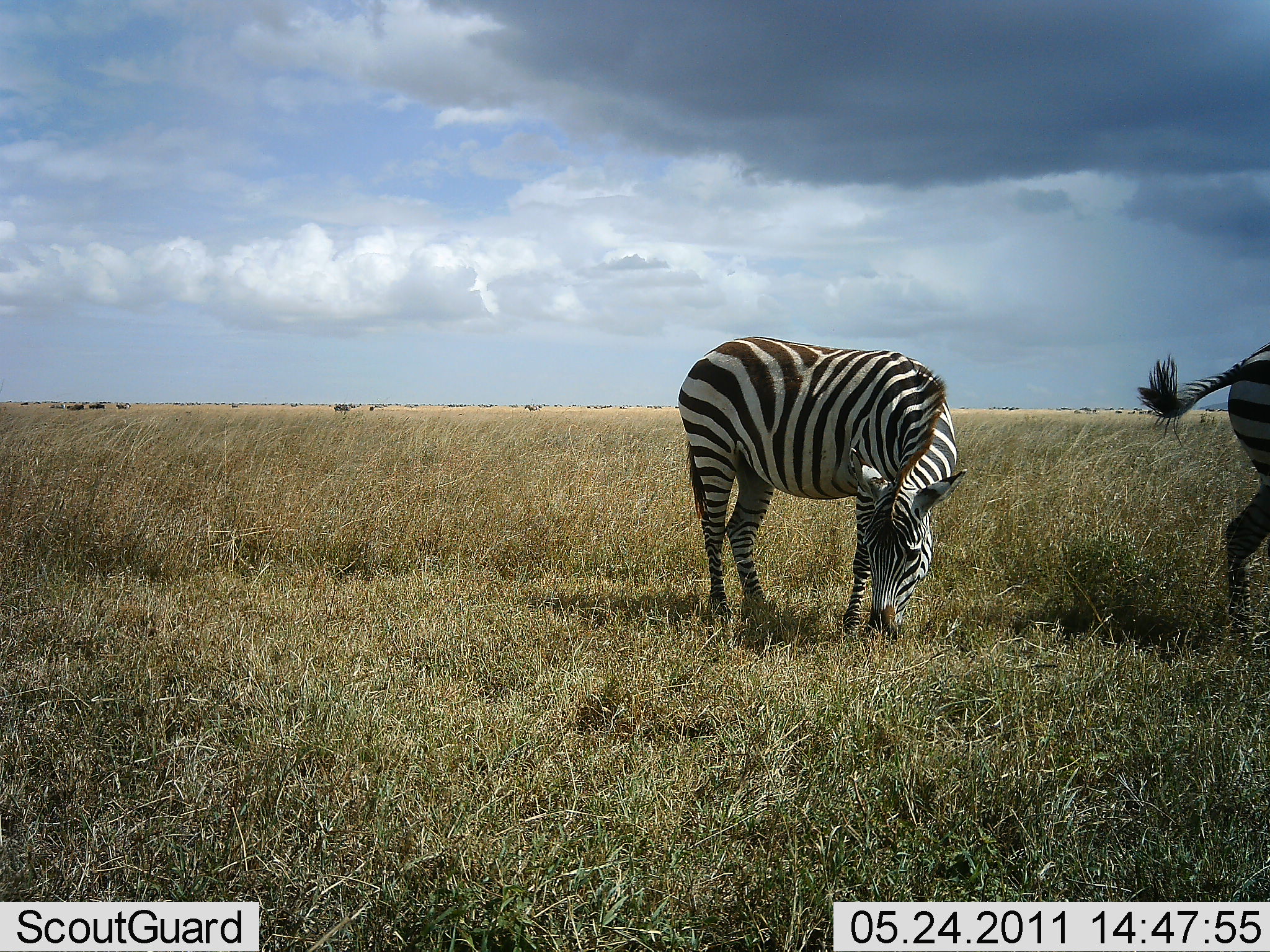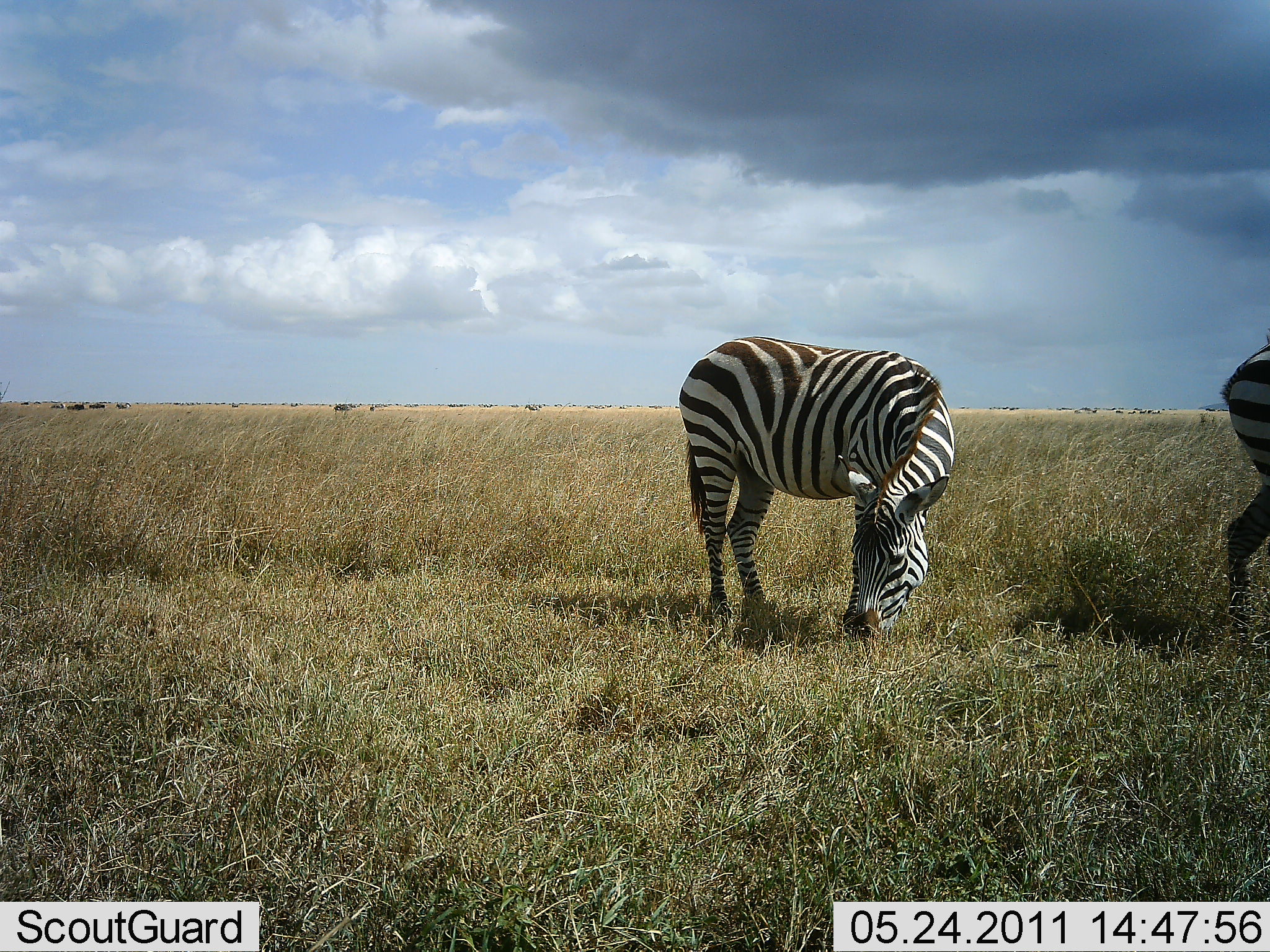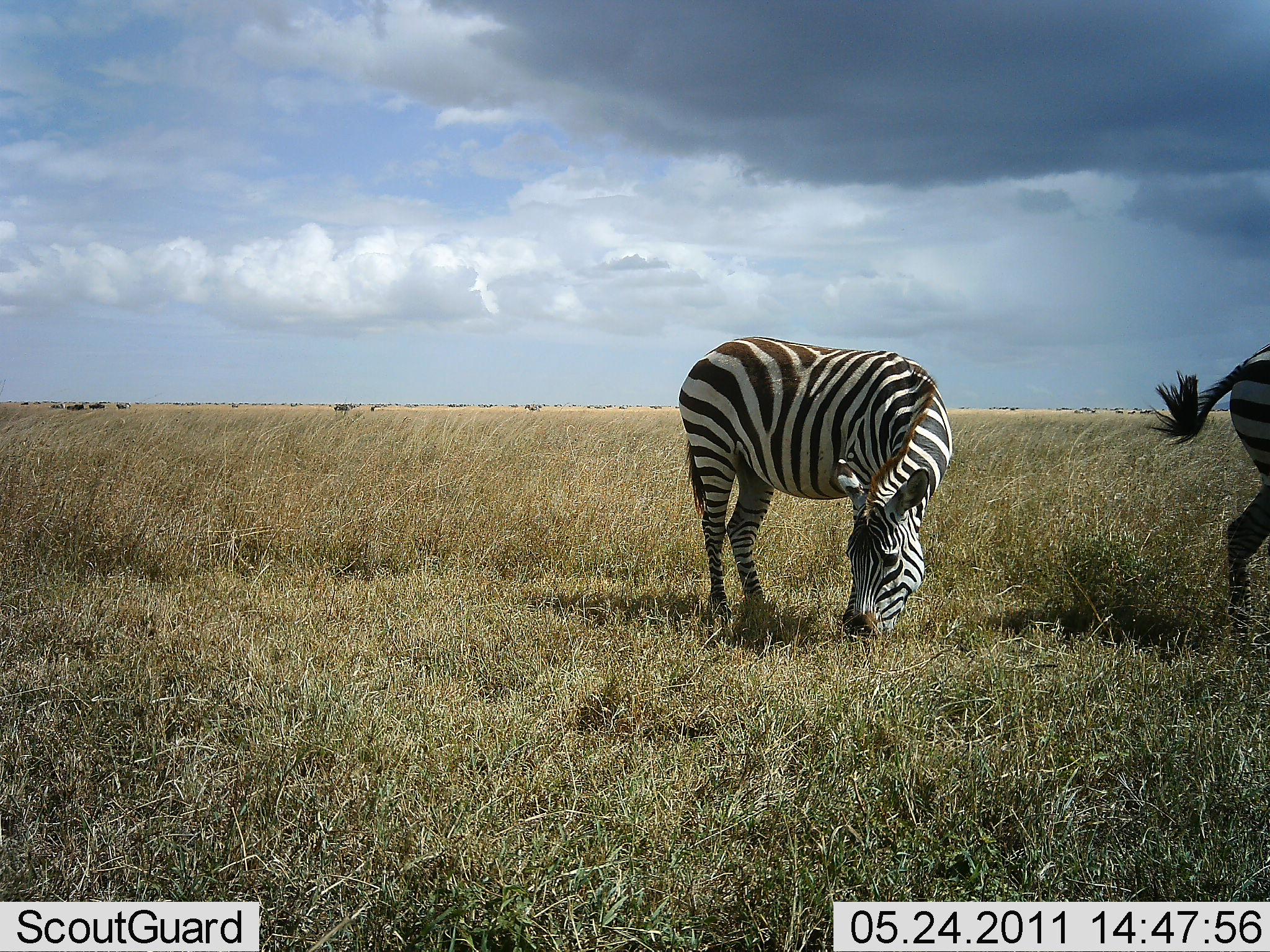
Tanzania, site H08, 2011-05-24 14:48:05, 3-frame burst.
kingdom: Animalia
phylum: Chordata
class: Mammalia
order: Perissodactyla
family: Equidae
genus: Equus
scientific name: Equus quagga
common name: plains zebra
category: zebra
Zebra (plains zebra) (Equus quagga), count 2. Behavior (volunteer vote fractions): standing 10%, resting 0%, moving 10%, interacting 0%. Young present (vote fraction): 0%. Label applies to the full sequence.